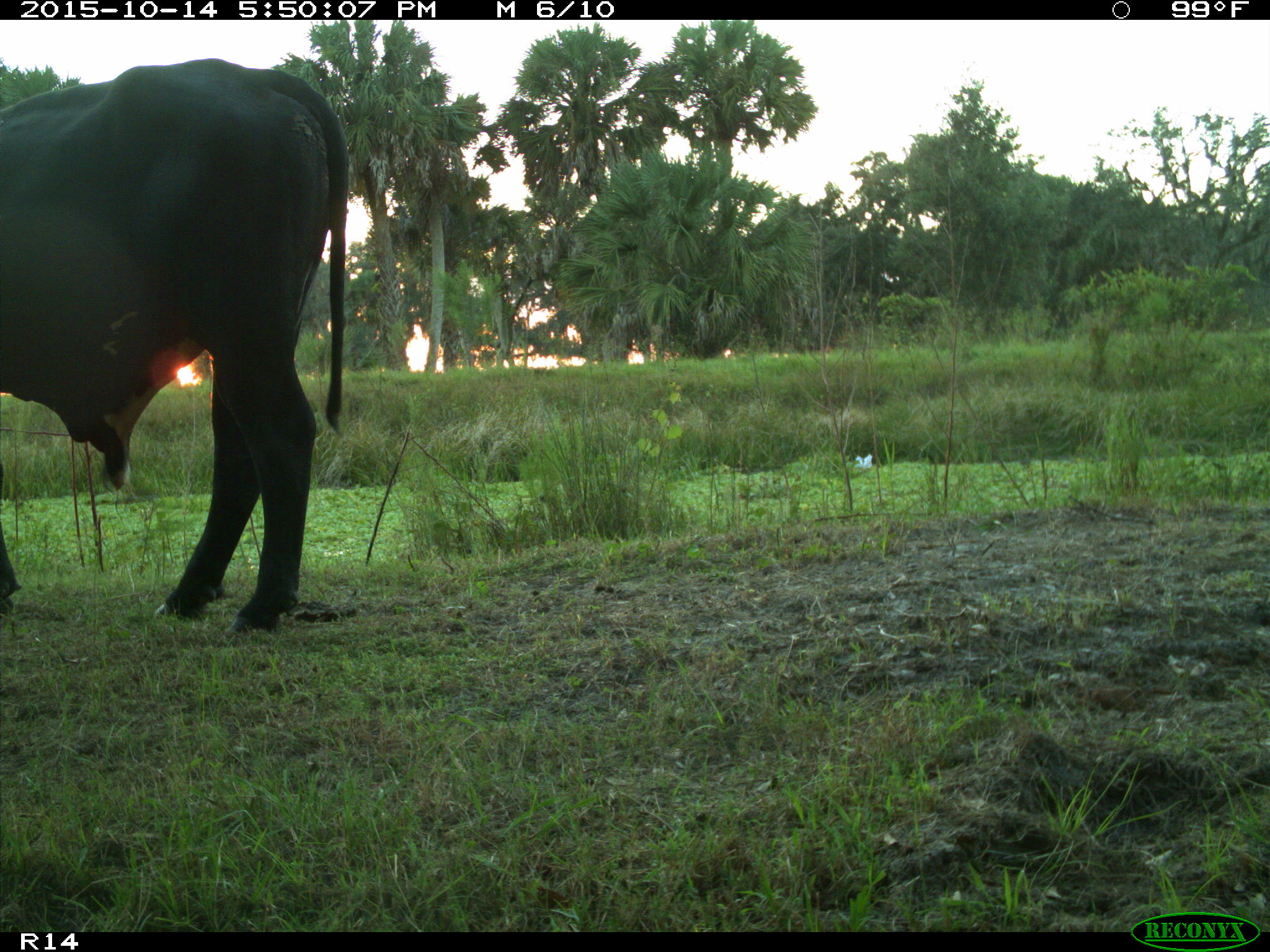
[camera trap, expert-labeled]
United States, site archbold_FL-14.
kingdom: Animalia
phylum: Chordata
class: Mammalia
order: Artiodactyla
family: Bovidae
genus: Bos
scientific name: Bos taurus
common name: domestic cow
Bos taurus (domestic cow).